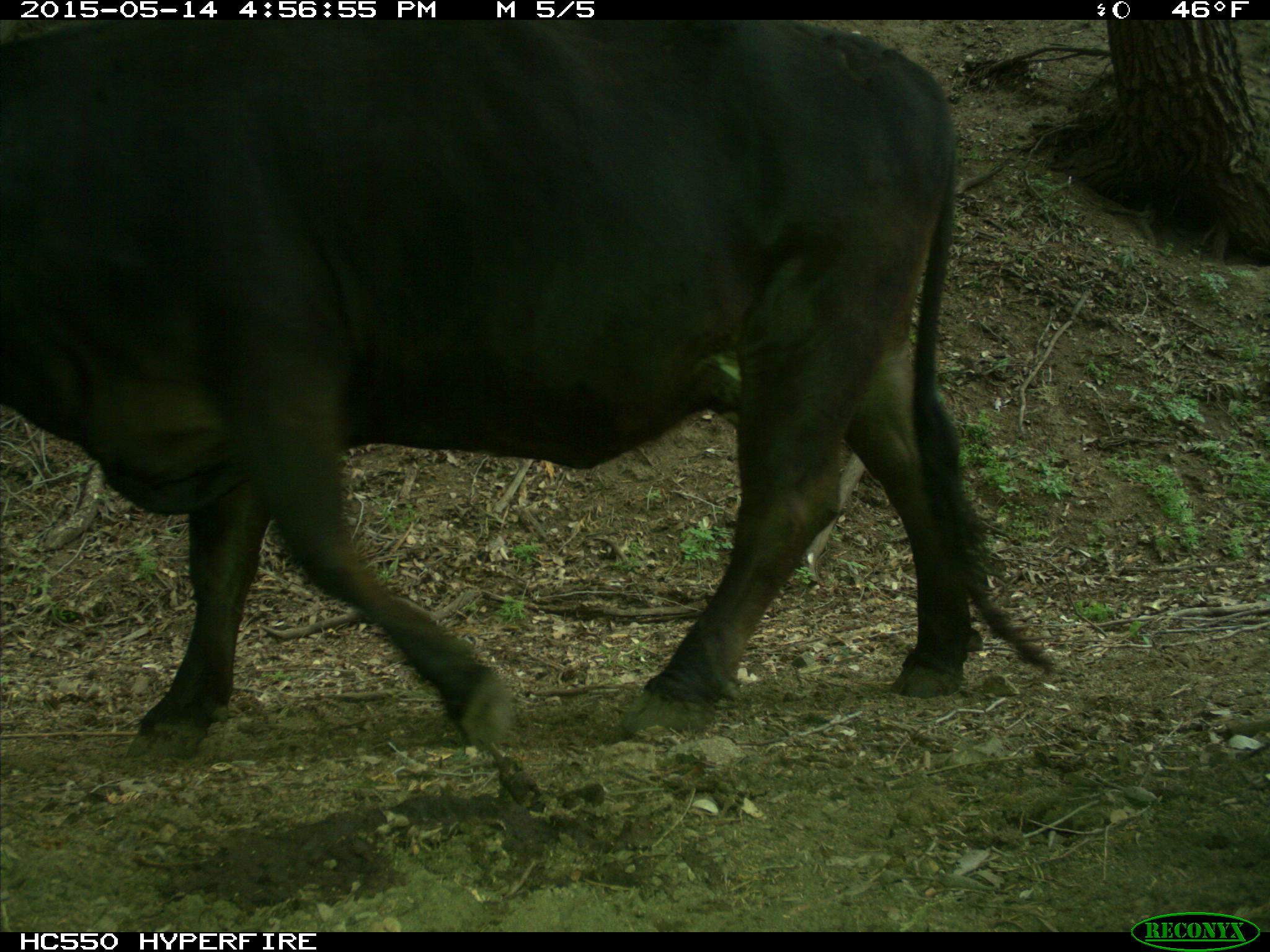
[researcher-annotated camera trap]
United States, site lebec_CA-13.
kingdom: Animalia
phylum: Chordata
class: Mammalia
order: Artiodactyla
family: Bovidae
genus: Bos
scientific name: Bos taurus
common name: domestic cow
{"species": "Bos taurus (domestic cow)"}